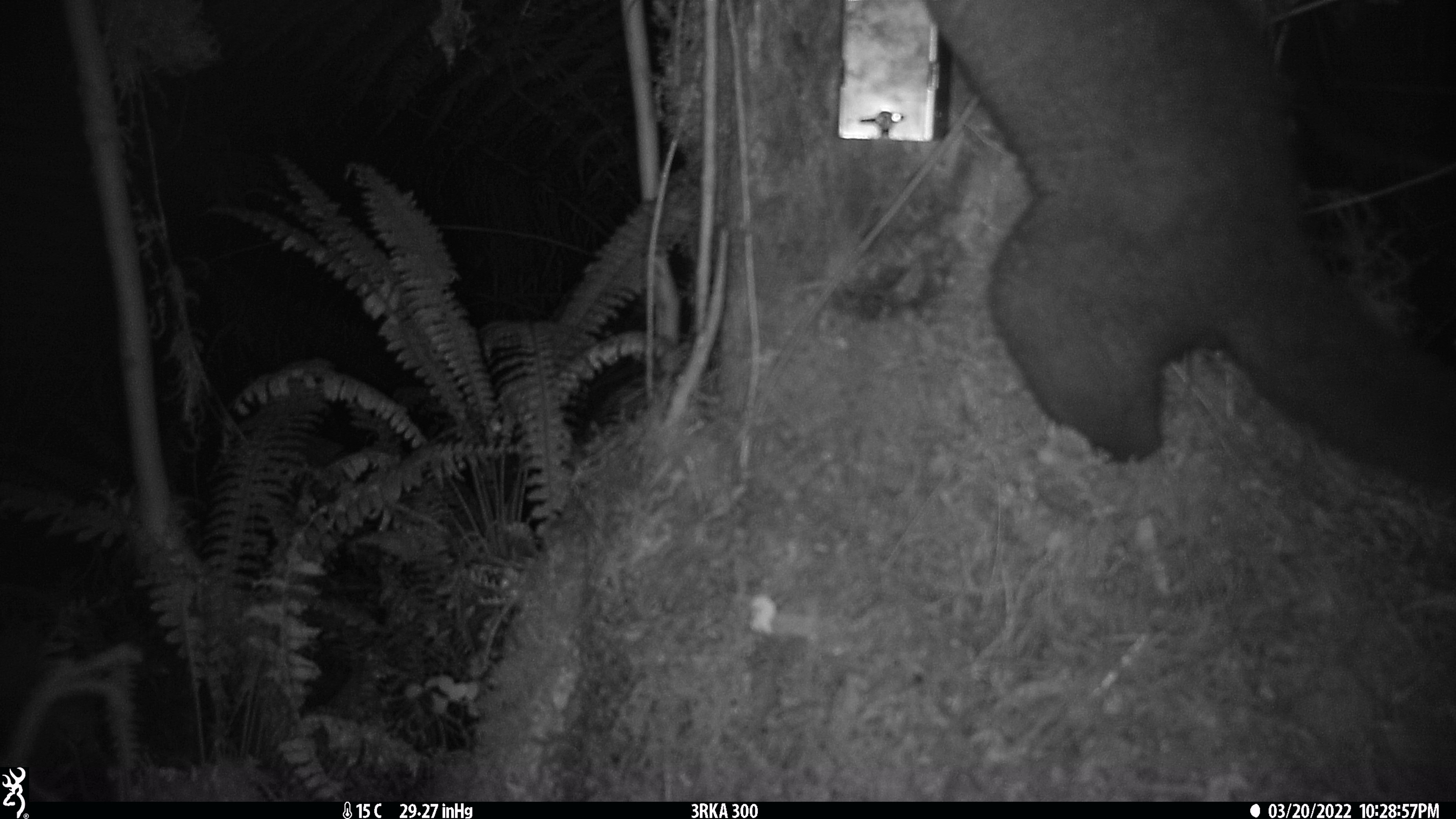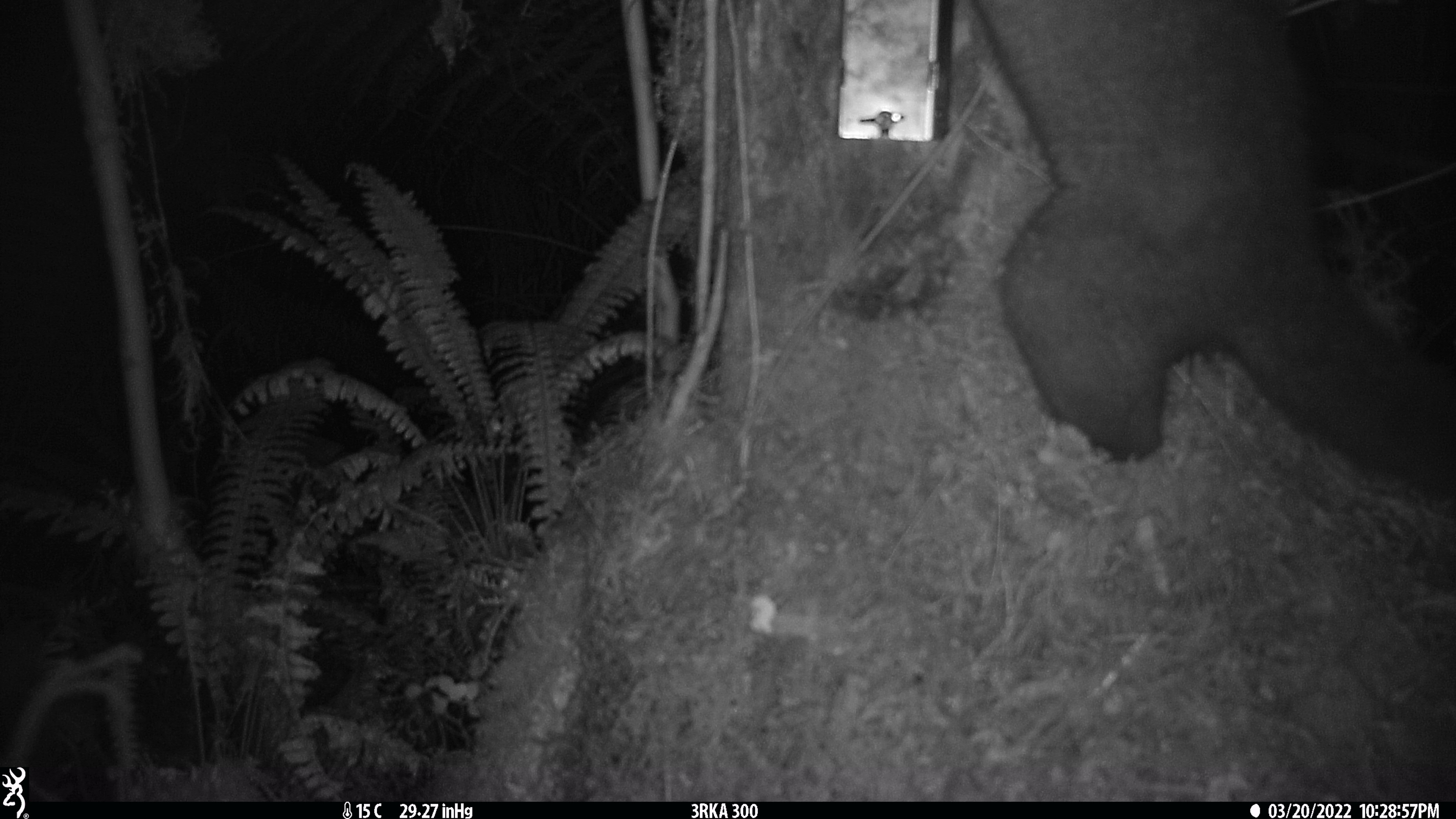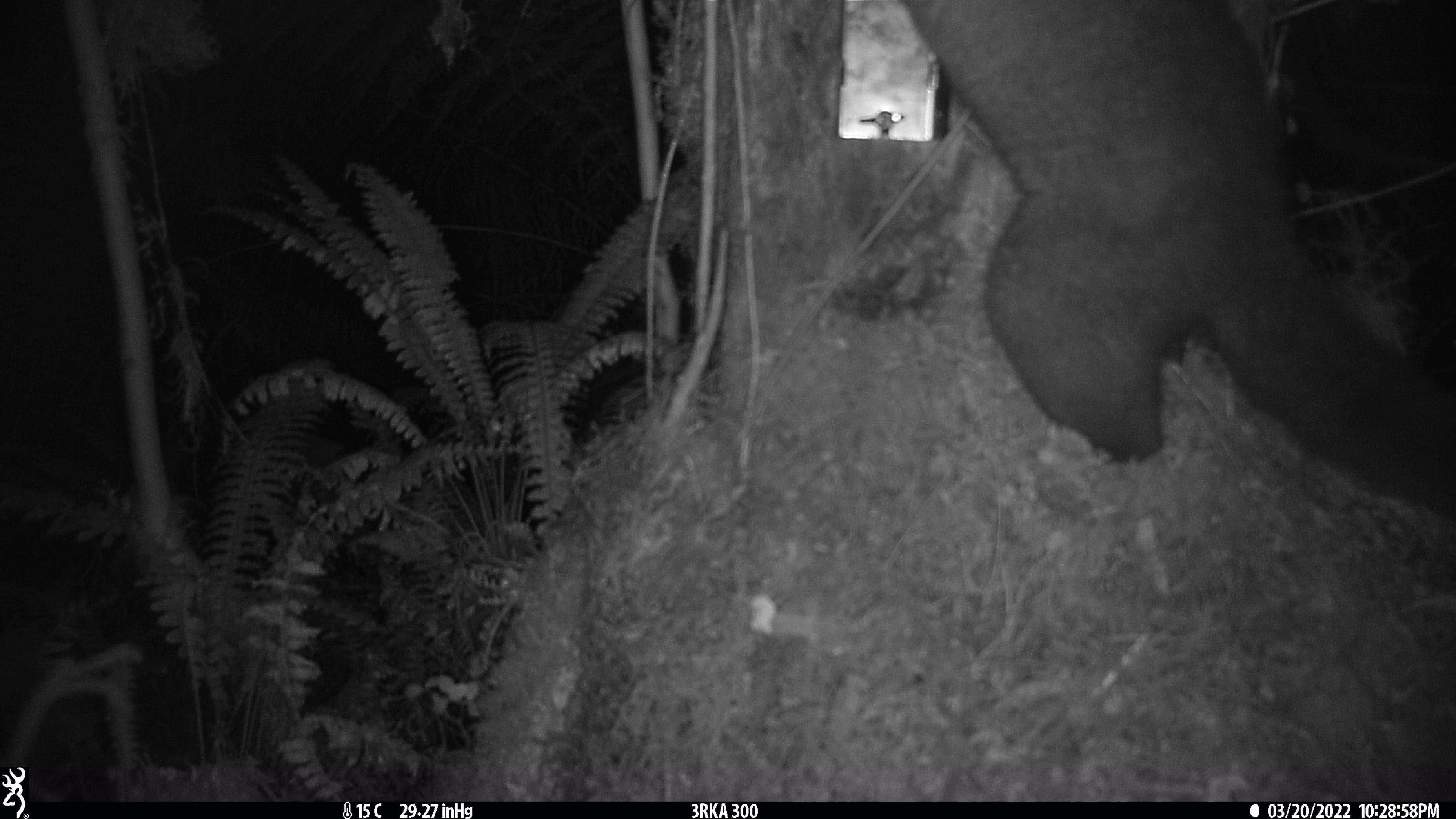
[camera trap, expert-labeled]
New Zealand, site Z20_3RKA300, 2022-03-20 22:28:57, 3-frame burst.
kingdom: Animalia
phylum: Chordata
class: Mammalia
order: Diprotodontia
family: Phalangeridae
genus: Trichosurus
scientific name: Trichosurus vulpecula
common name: common brushtail possum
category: possum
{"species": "possum (common brushtail possum) (Trichosurus vulpecula)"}